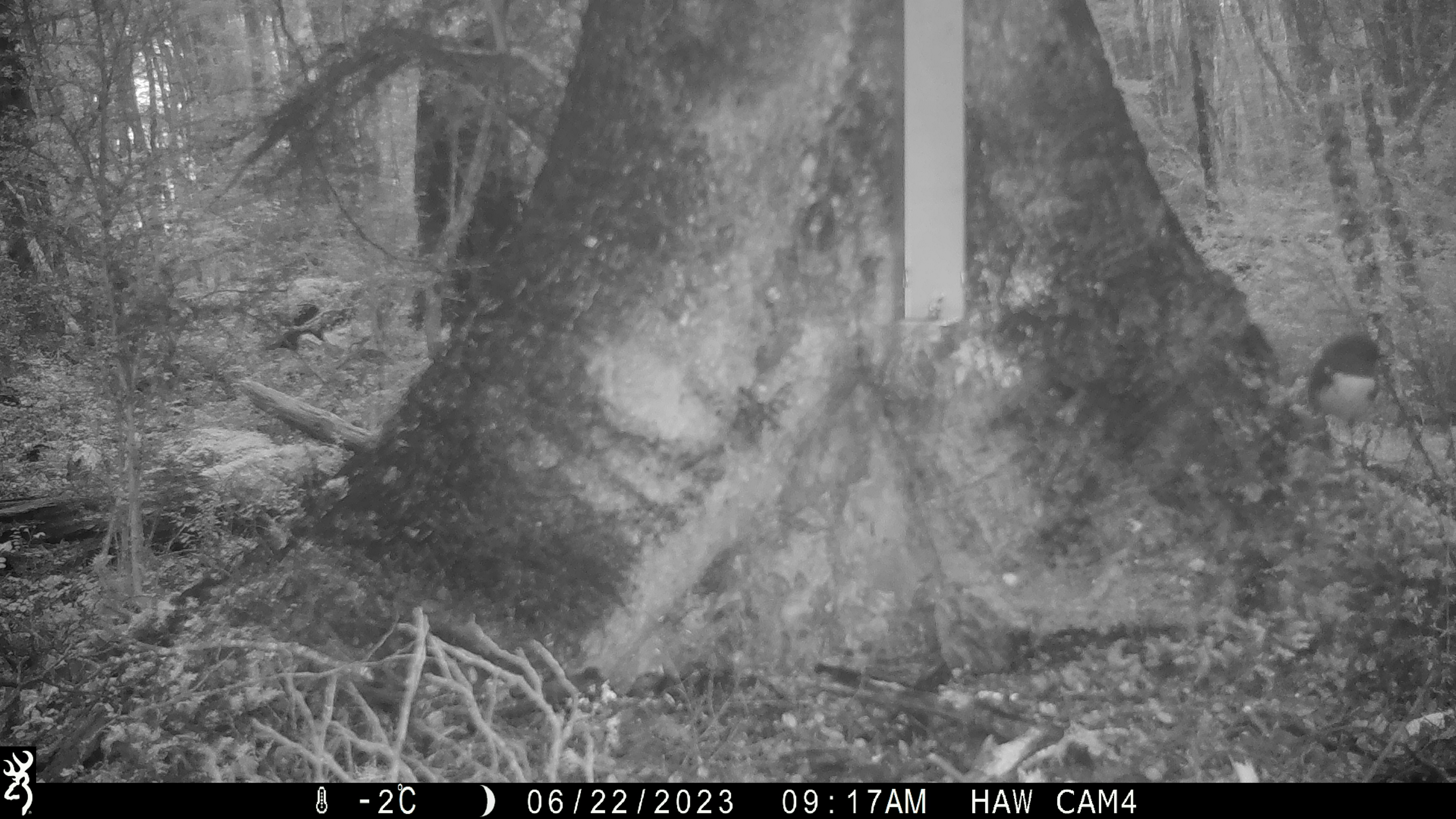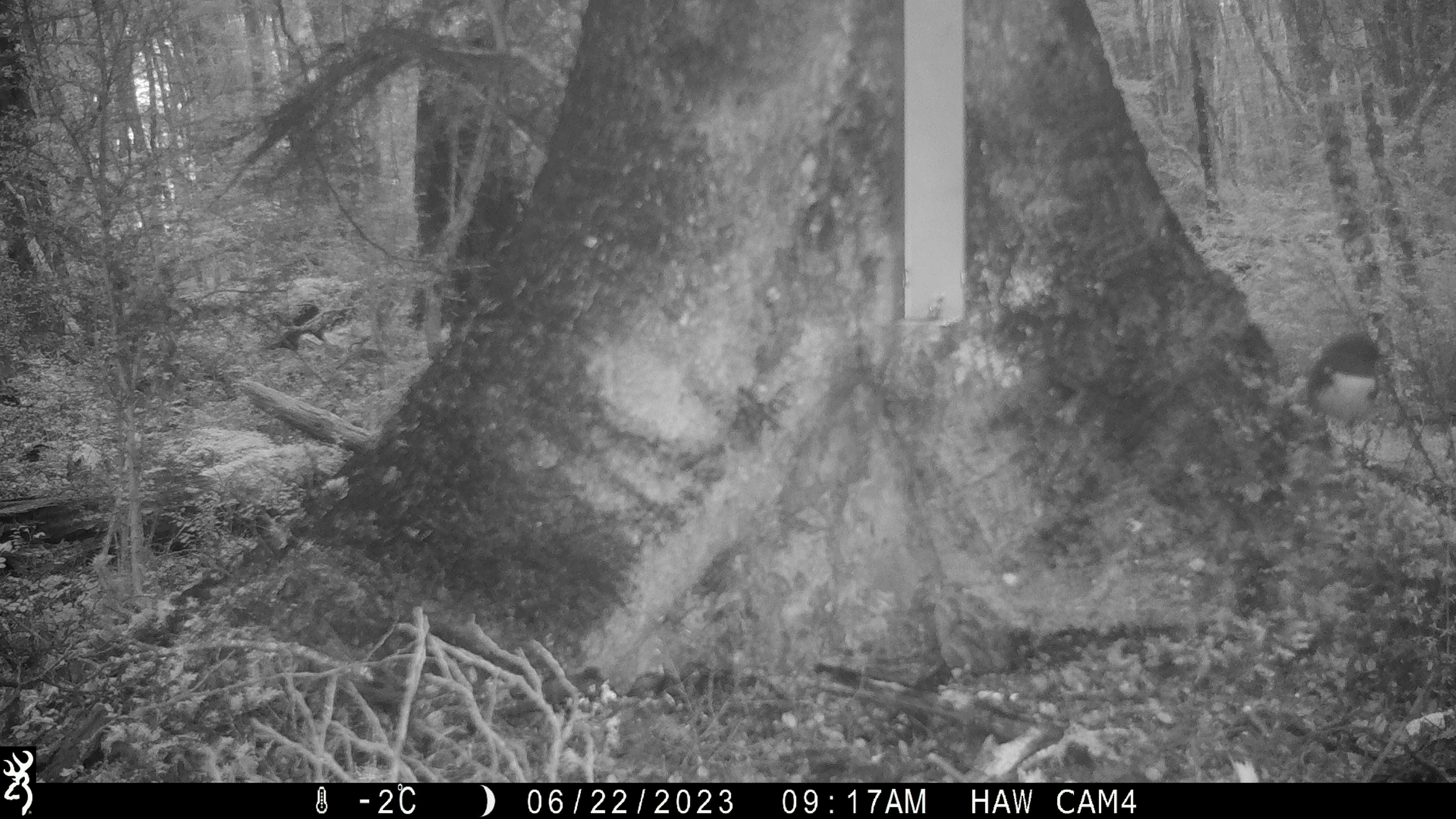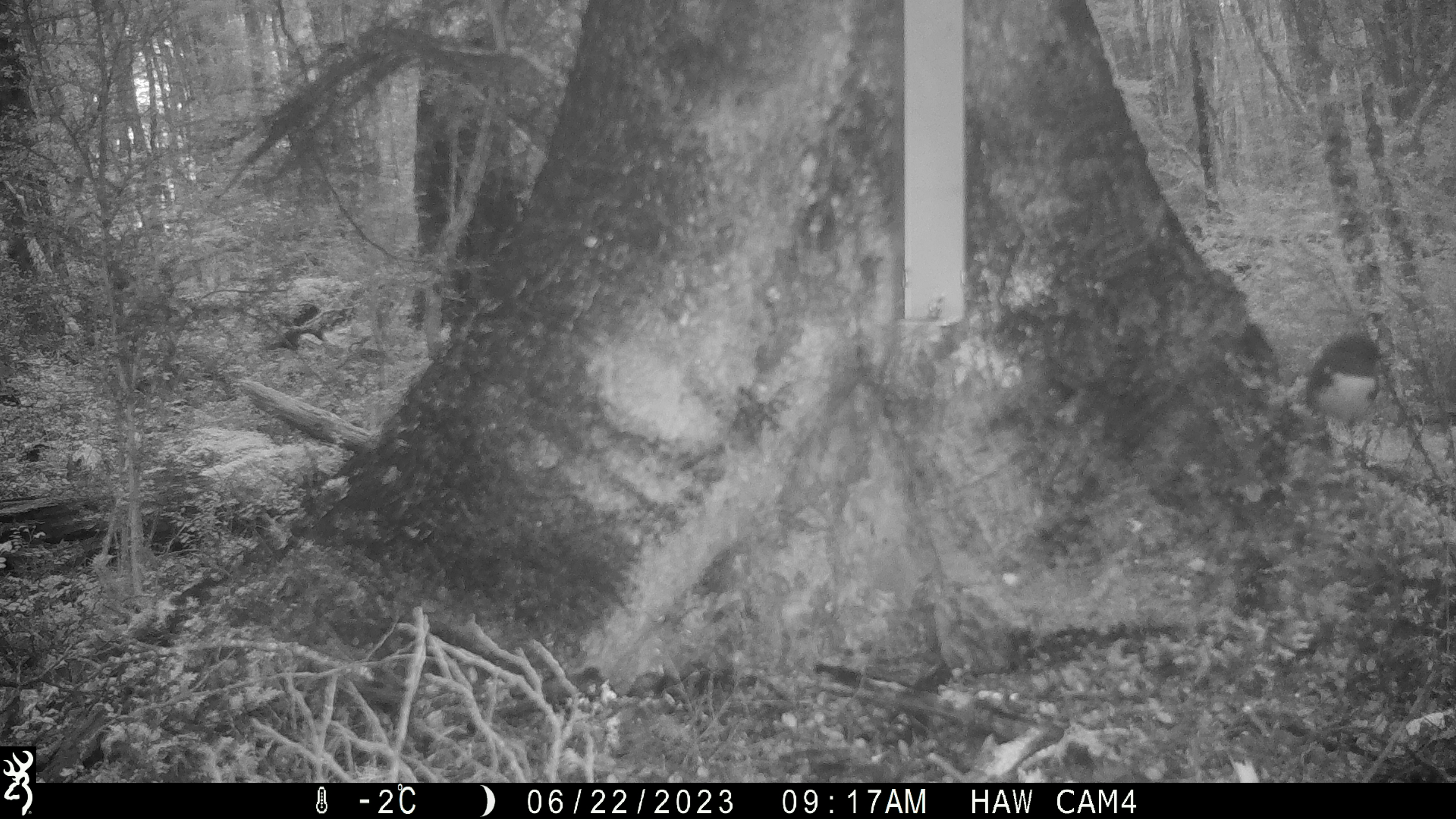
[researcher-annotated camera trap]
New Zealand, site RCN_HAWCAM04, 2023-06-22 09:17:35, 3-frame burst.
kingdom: Animalia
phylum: Chordata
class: Aves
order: Passeriformes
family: Petroicidae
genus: Petroica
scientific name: Petroica australis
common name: new zealand robin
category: robin